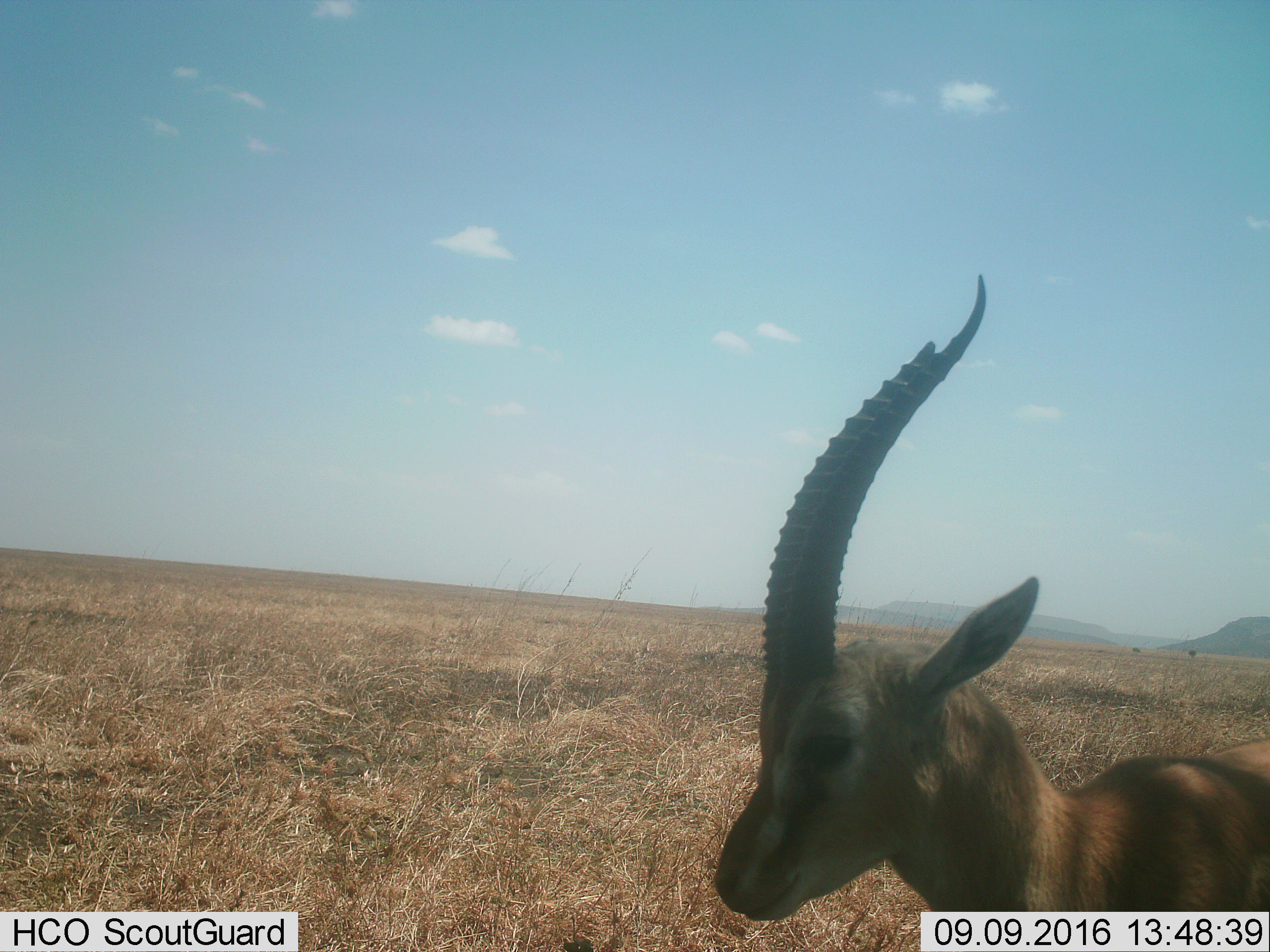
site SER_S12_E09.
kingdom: Animalia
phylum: Chordata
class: Mammalia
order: Artiodactyla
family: Bovidae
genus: Eudorcas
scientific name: Eudorcas thomsonii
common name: thomson's gazelle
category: gazellethomsons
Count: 1.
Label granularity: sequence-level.